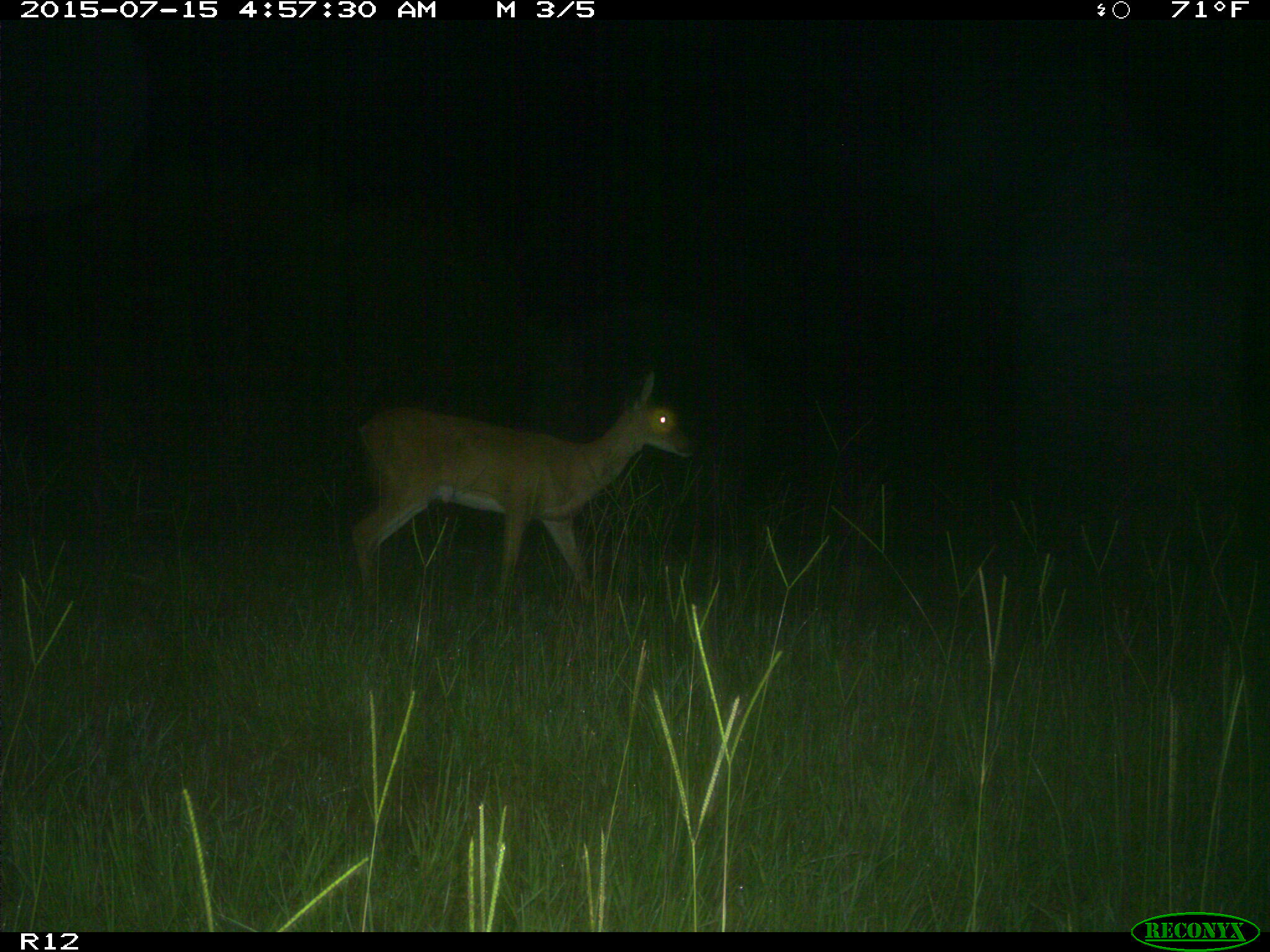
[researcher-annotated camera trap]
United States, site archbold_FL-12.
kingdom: Animalia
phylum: Chordata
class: Mammalia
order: Artiodactyla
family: Cervidae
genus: Odocoileus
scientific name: Odocoileus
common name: deer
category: unidentified deer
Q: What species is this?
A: Unidentified deer (deer) (Odocoileus).